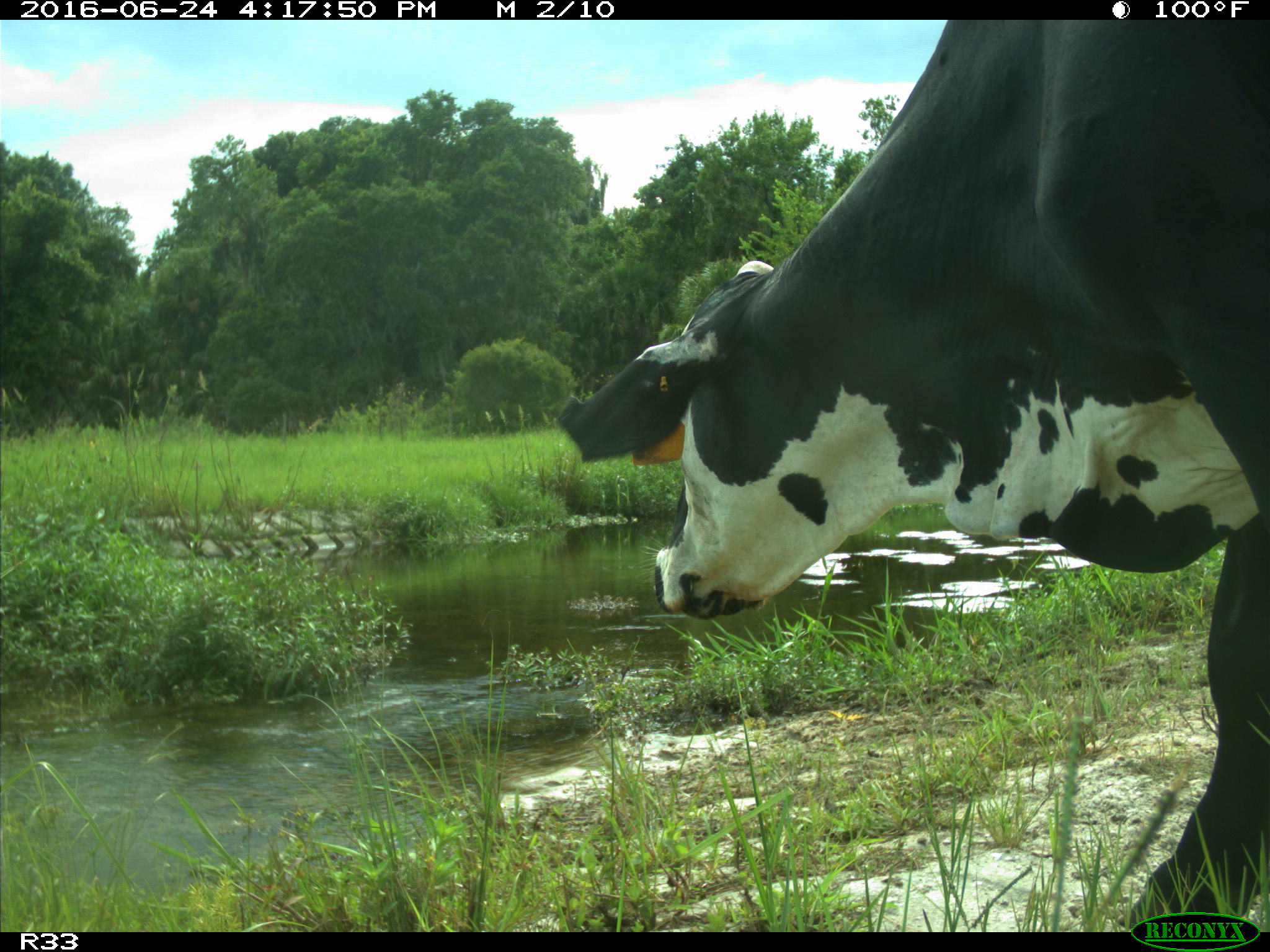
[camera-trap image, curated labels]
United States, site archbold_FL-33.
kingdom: Animalia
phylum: Chordata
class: Mammalia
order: Artiodactyla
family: Bovidae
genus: Bos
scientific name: Bos taurus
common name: domestic cow